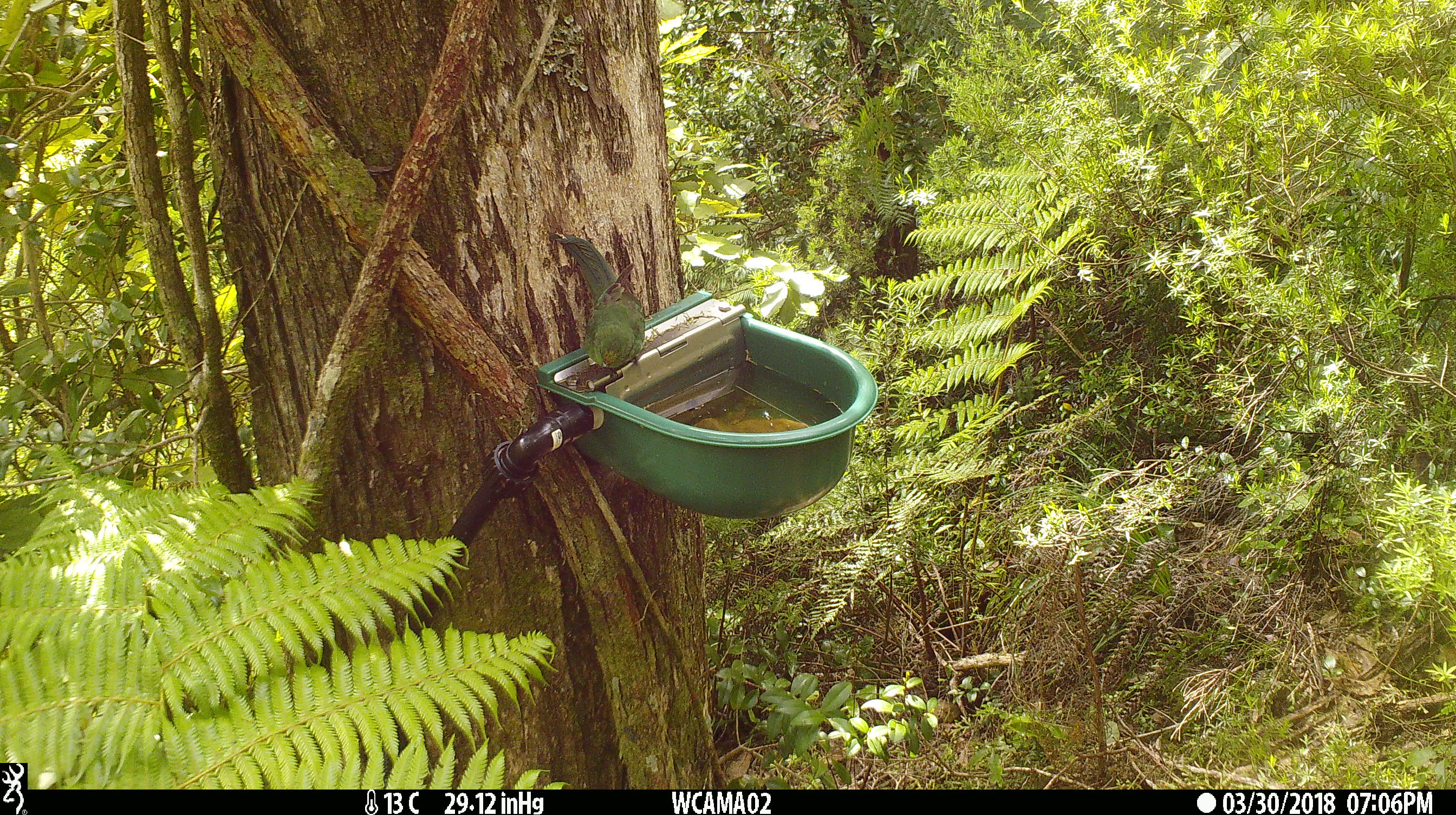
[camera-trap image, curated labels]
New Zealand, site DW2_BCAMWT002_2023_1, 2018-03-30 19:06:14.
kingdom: Animalia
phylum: Chordata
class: Aves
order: Psittaciformes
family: Psittaculidae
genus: Cyanoramphus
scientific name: Cyanoramphus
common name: parakeet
Parakeet (Cyanoramphus).